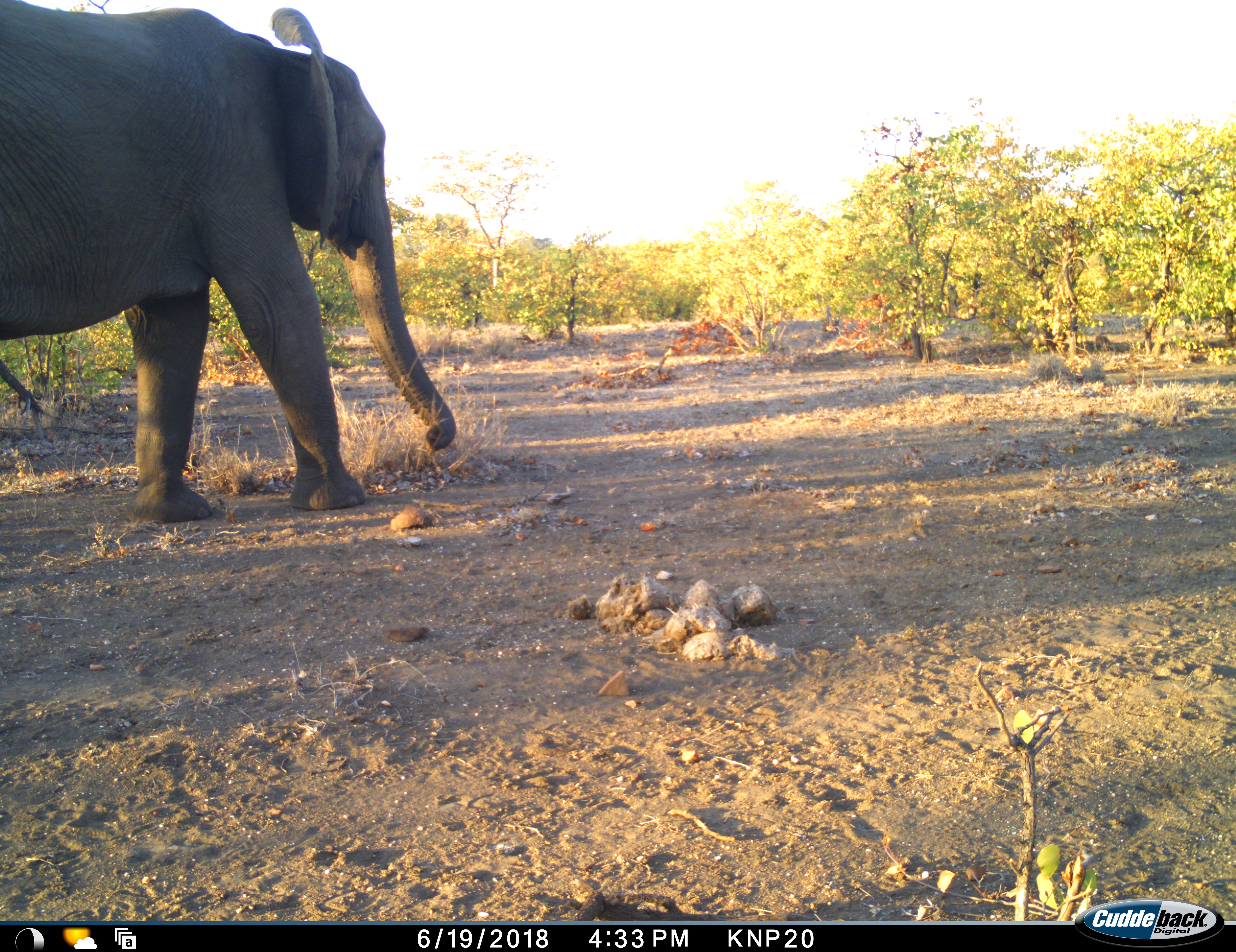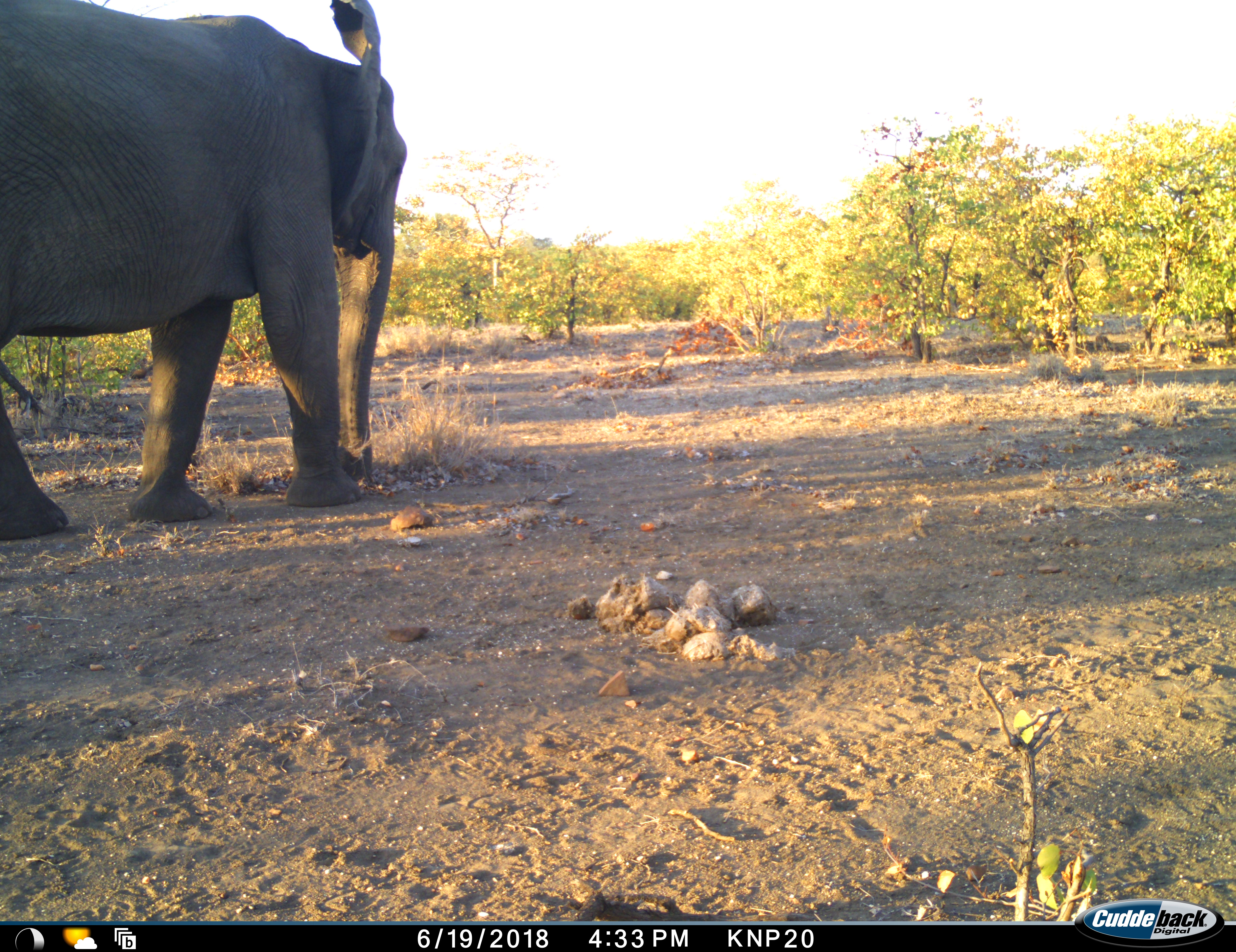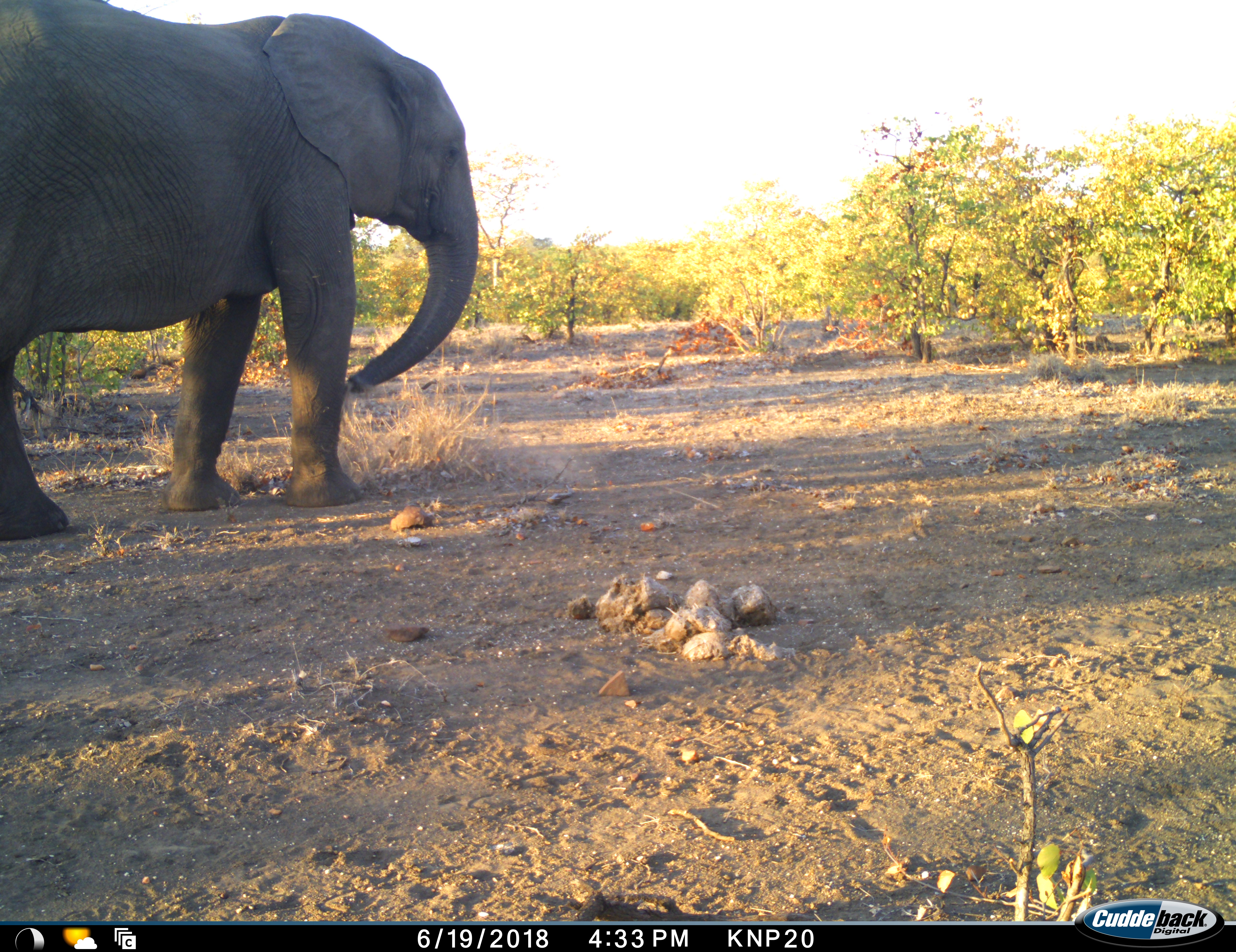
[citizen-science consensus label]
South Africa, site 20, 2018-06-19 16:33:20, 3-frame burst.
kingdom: Animalia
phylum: Chordata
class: Mammalia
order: Proboscidea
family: Elephantidae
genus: Loxodonta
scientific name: Loxodonta africana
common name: african bush elephant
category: elephant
Elephant (african bush elephant) (Loxodonta africana), count 1. Behavior (volunteer vote fractions): standing 70%, resting 0%, moving 30%, interacting 0%. Young present (vote fraction): 0%. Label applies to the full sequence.